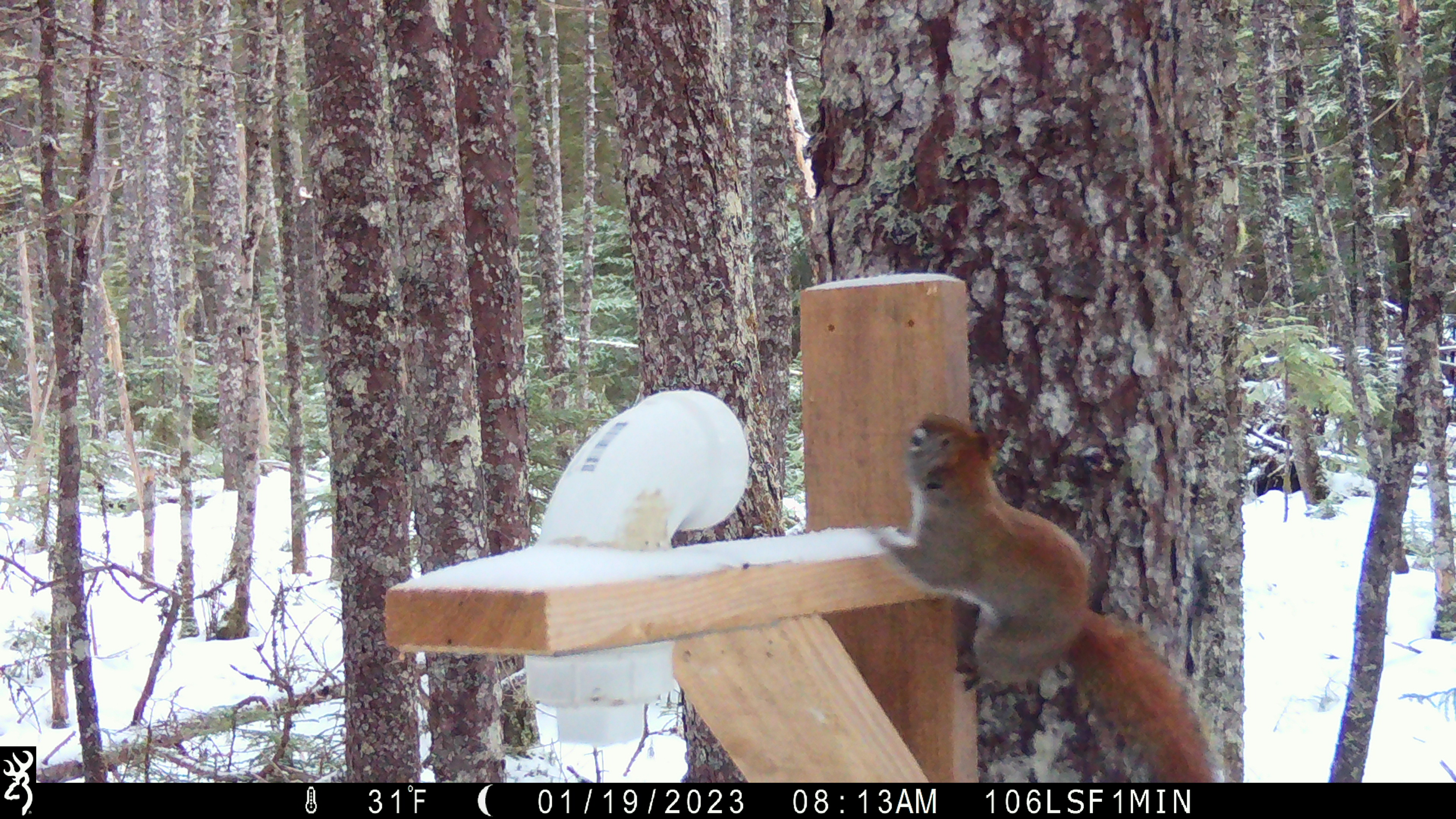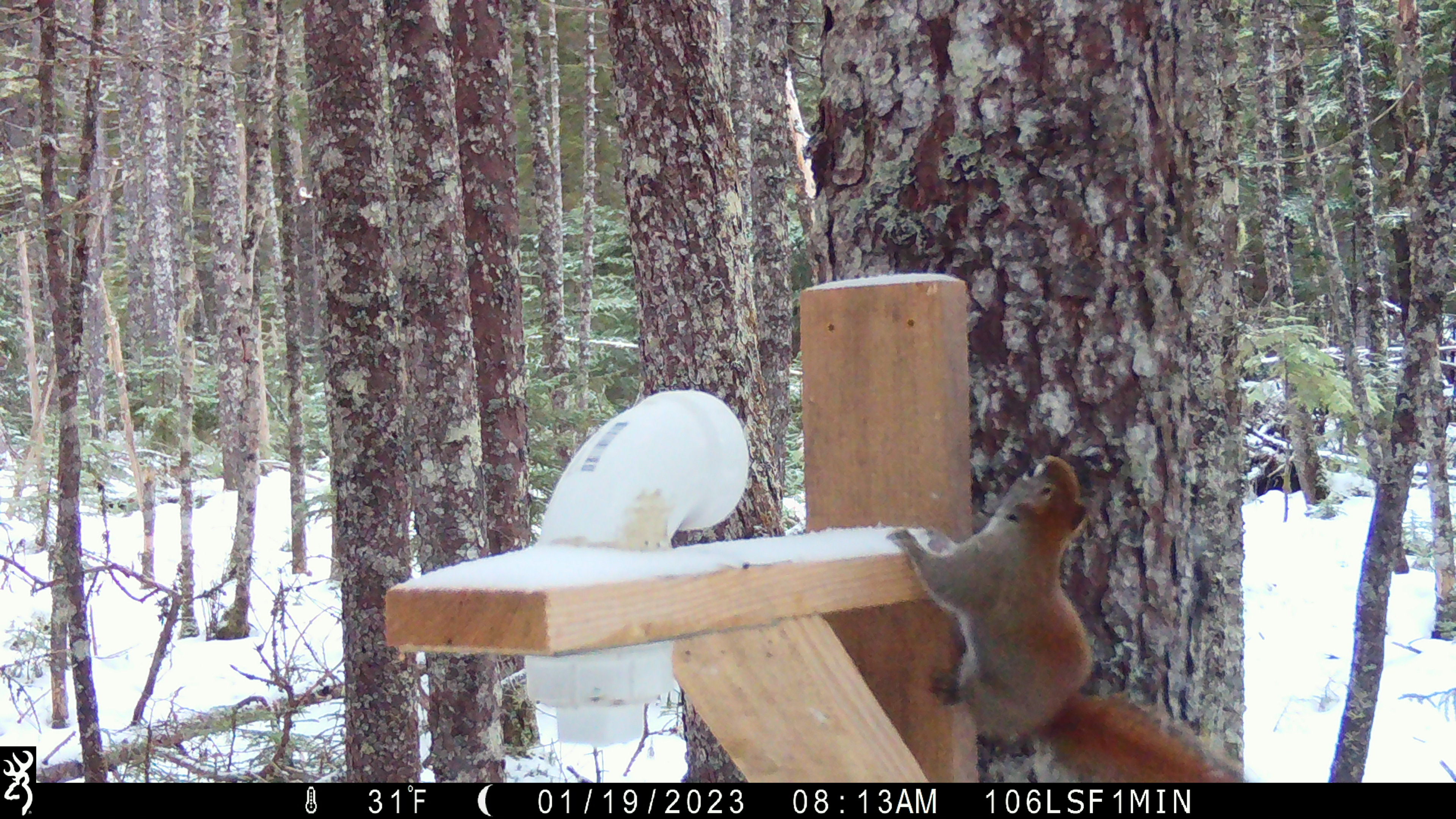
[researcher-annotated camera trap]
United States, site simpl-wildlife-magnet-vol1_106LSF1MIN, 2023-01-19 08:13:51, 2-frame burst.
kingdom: Animalia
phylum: Chordata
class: Mammalia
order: Rodentia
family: Sciuridae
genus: Tamiasciurus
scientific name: Tamiasciurus hudsonicus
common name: red squirrel